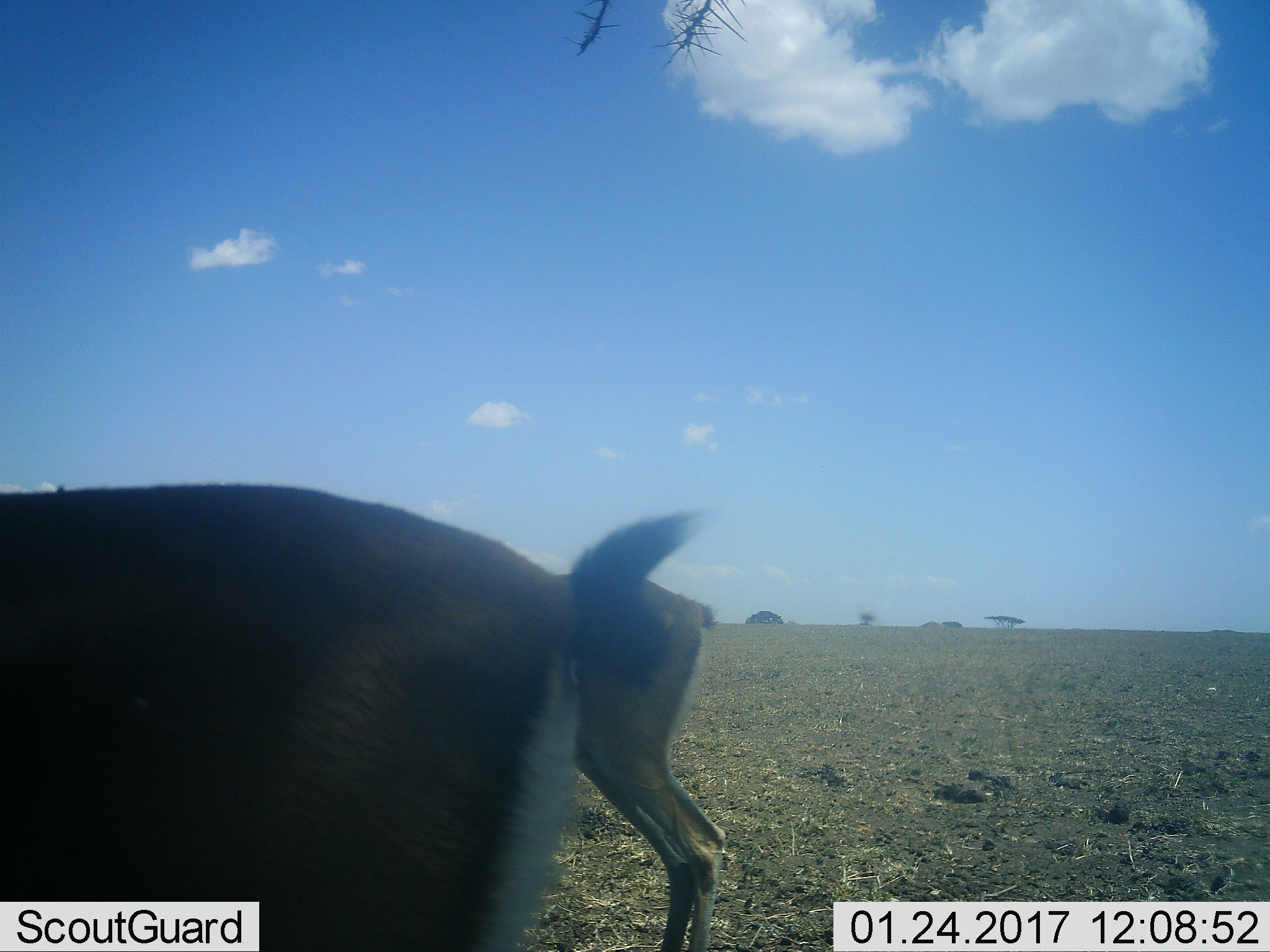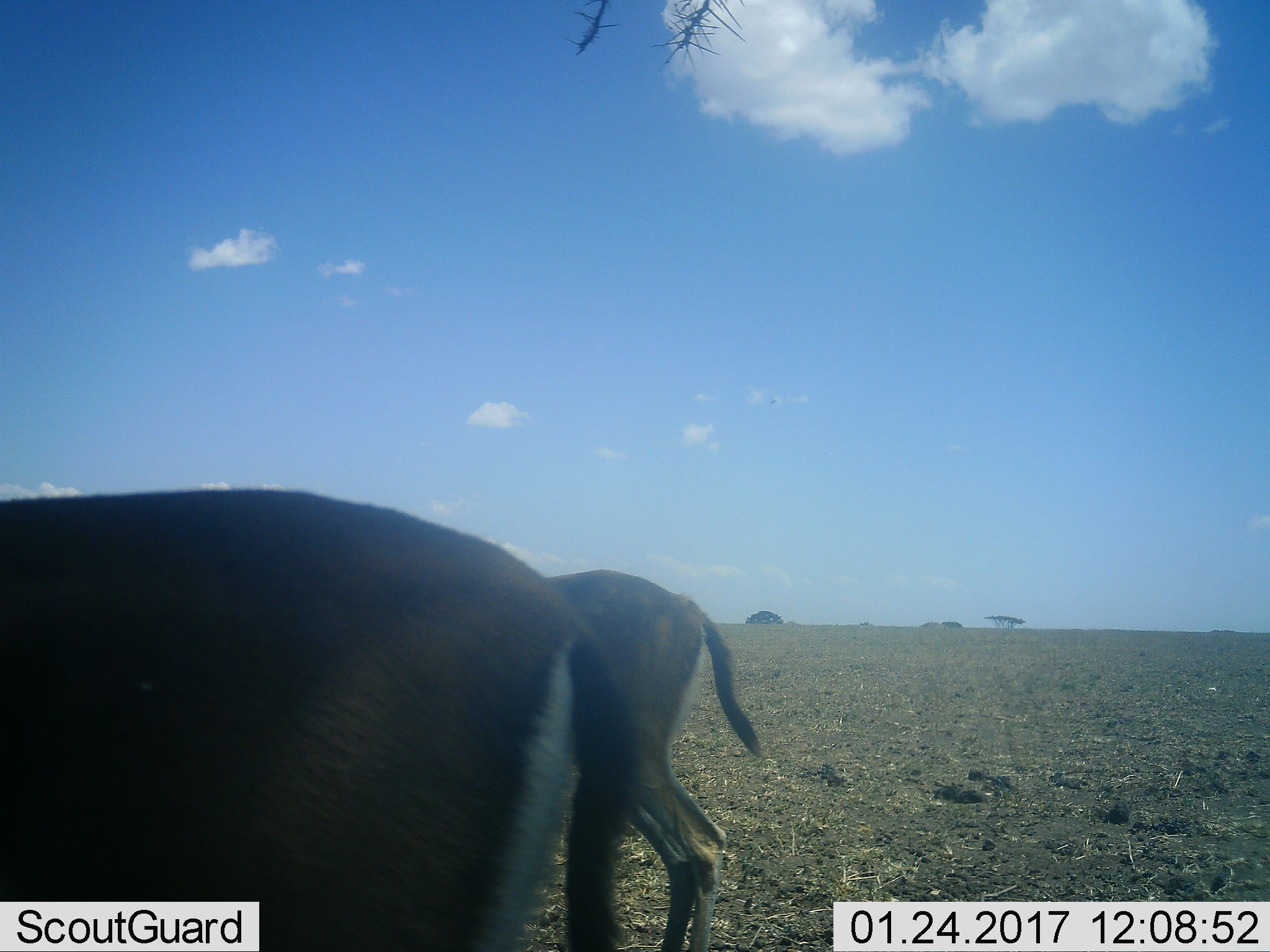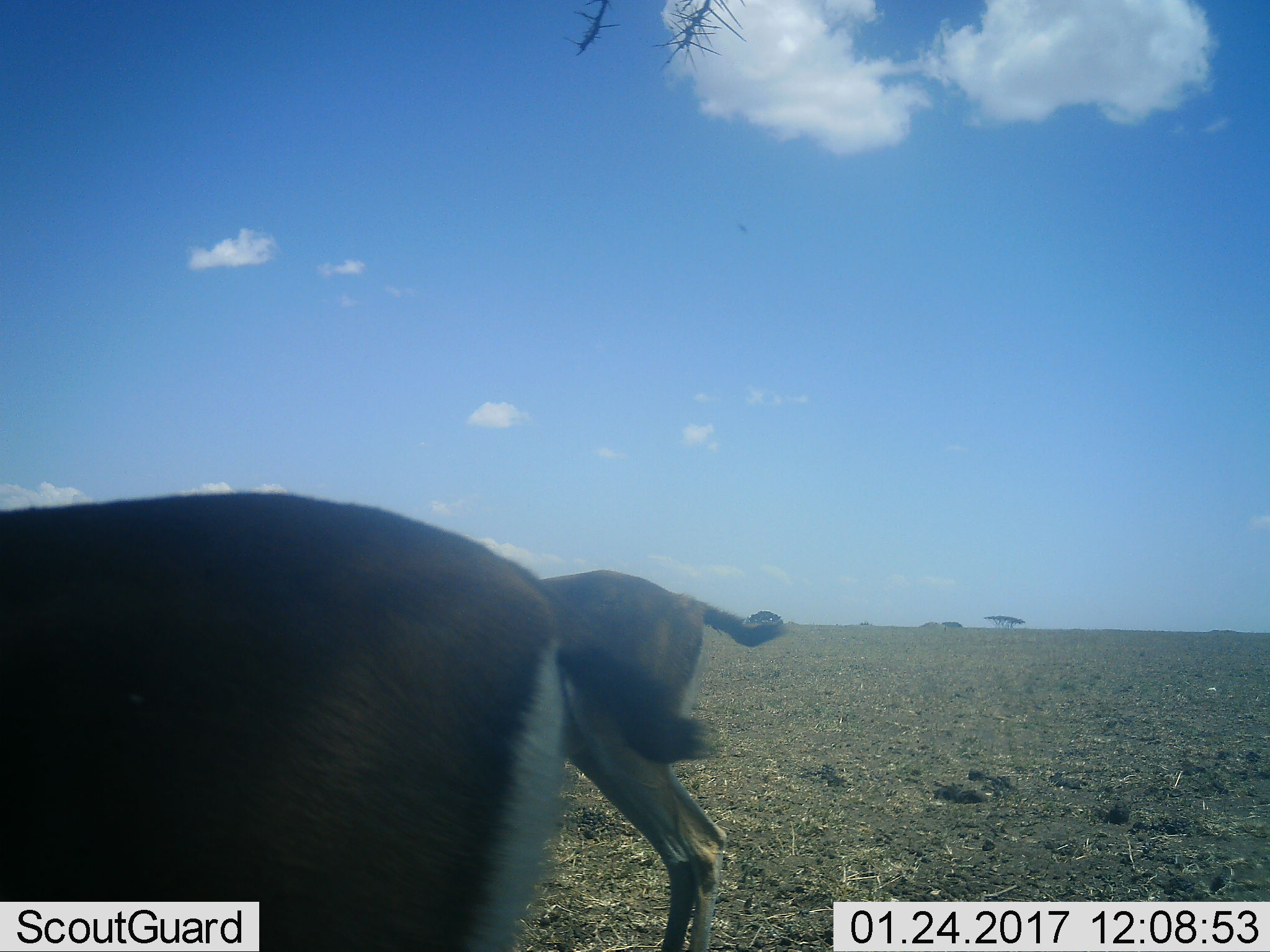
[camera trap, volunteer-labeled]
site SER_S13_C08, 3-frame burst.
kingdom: Animalia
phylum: Chordata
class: Mammalia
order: Artiodactyla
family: Bovidae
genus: Eudorcas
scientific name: Eudorcas thomsonii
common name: thomson's gazelle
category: gazellethomsons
Gazellethomsons (thomson's gazelle) (Eudorcas thomsonii), count 2. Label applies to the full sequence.